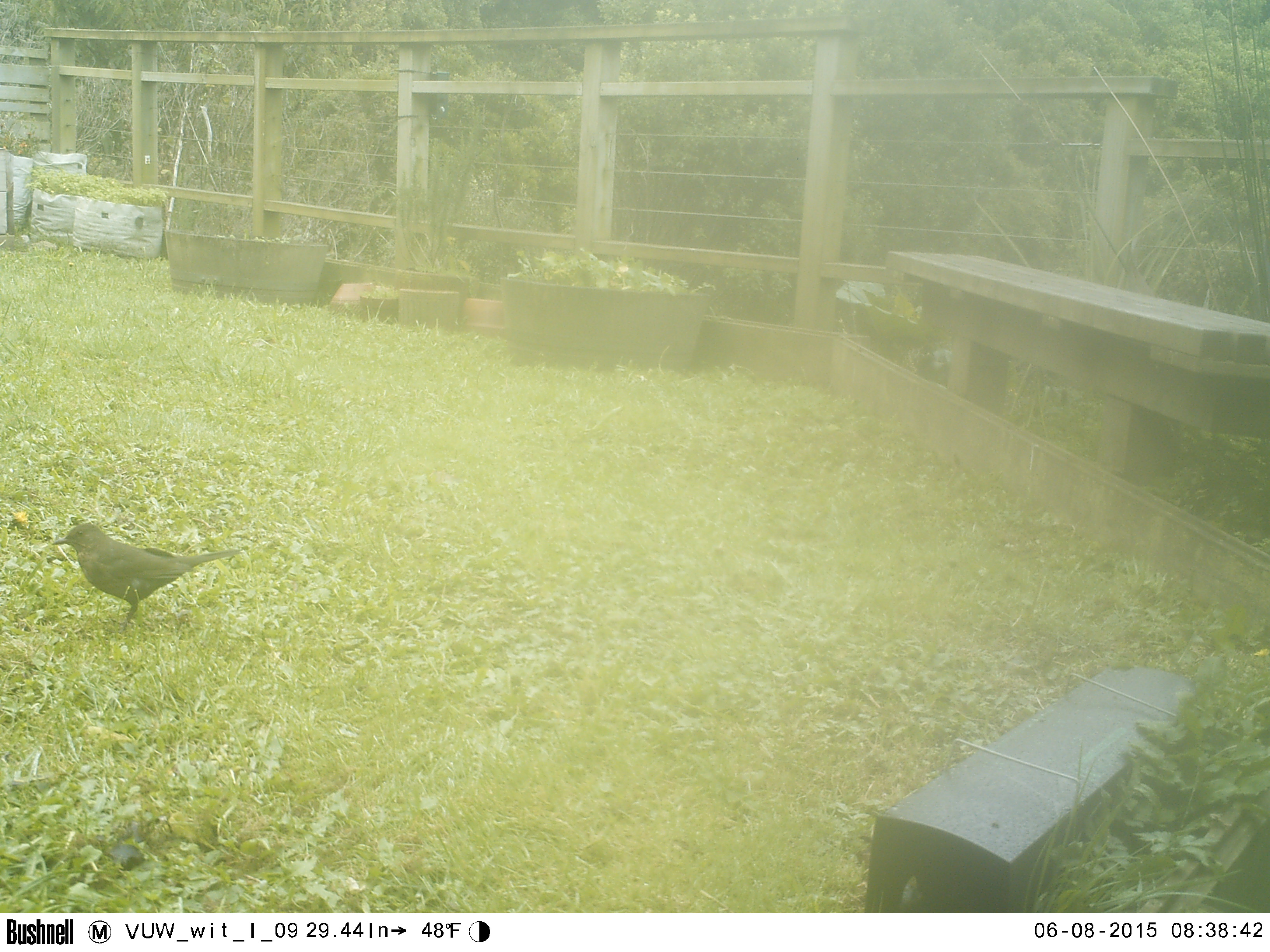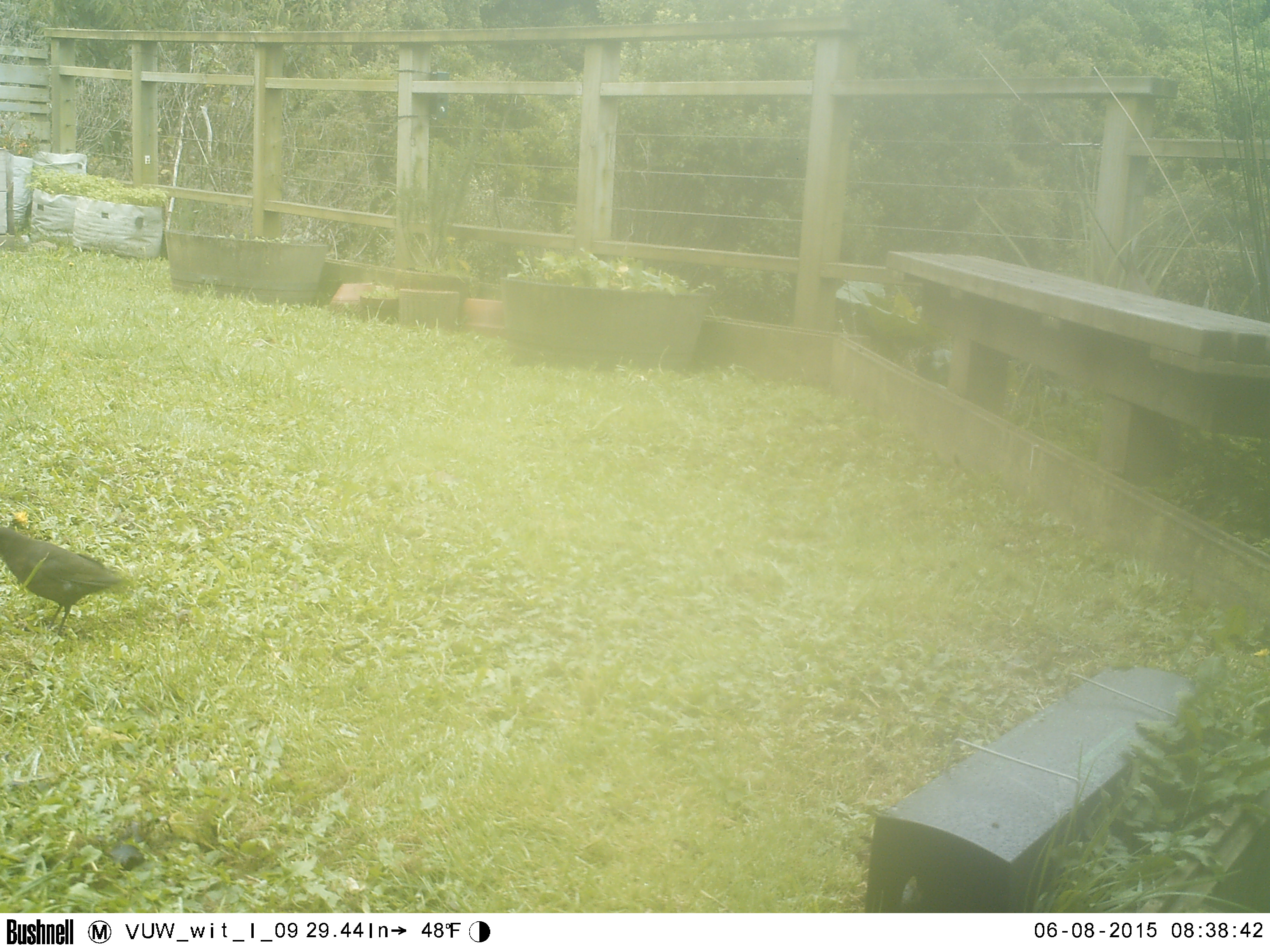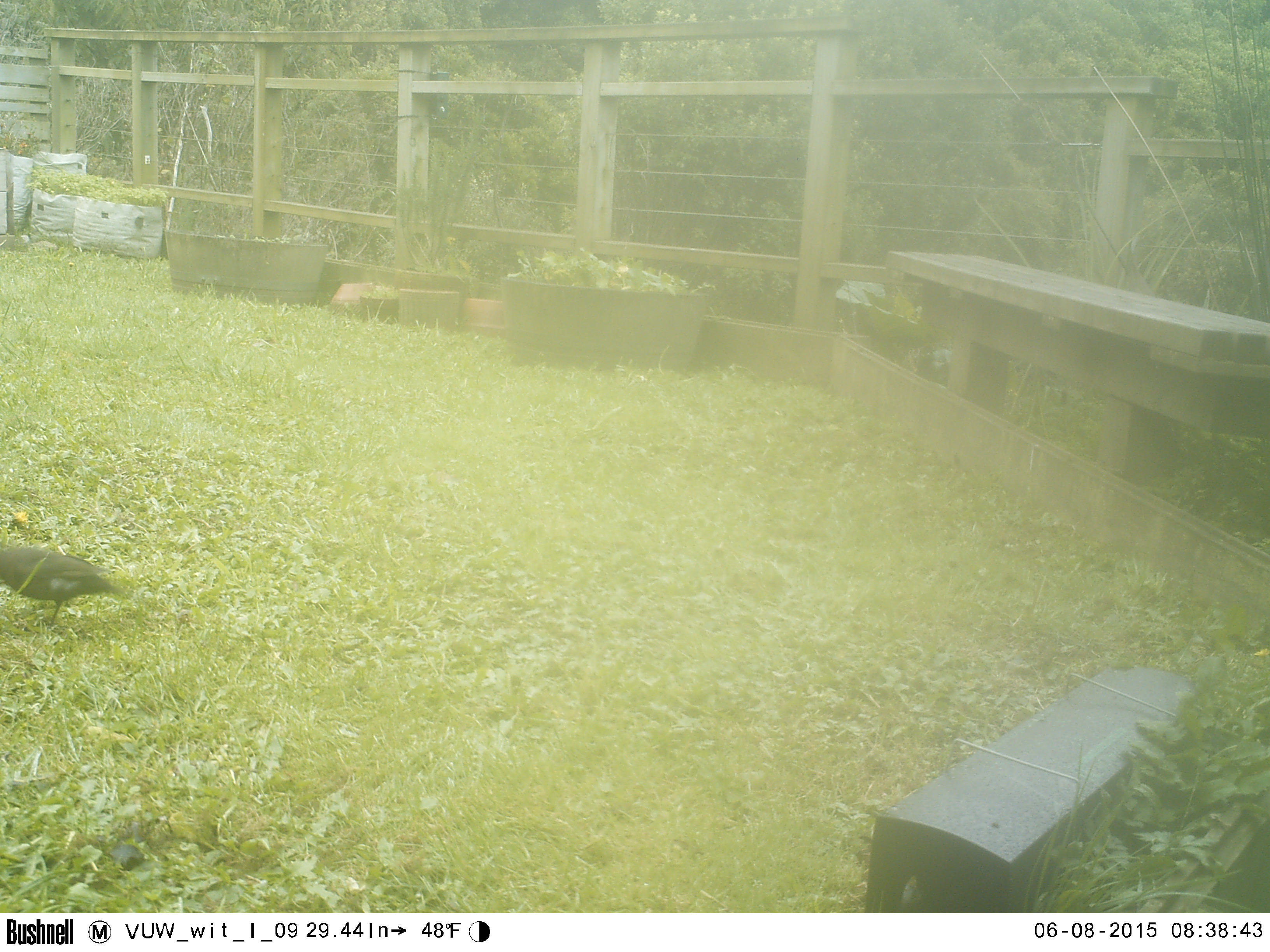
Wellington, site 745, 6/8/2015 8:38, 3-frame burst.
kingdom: Animalia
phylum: Chordata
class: Aves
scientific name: Aves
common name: bird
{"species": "bird (Aves)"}